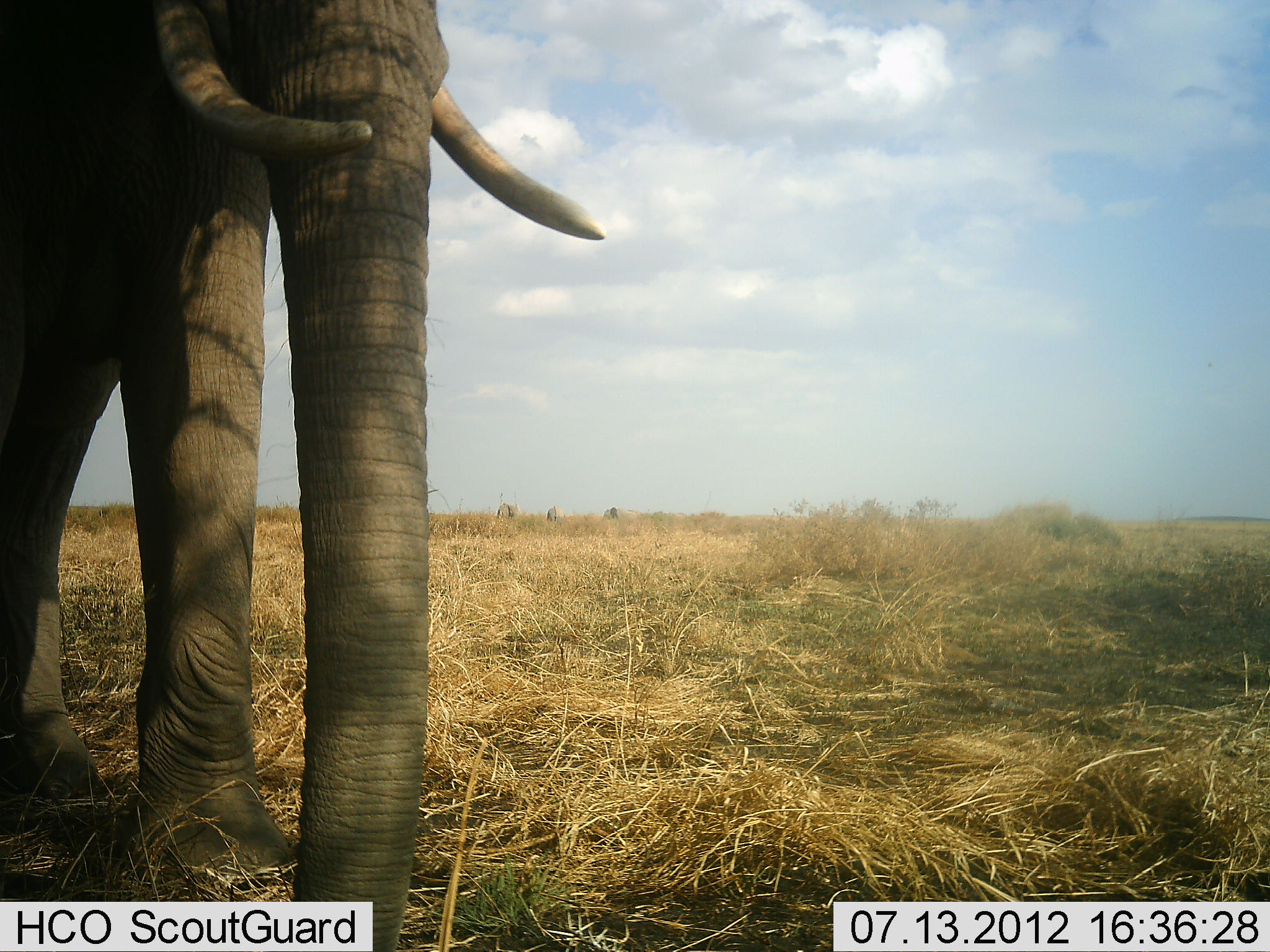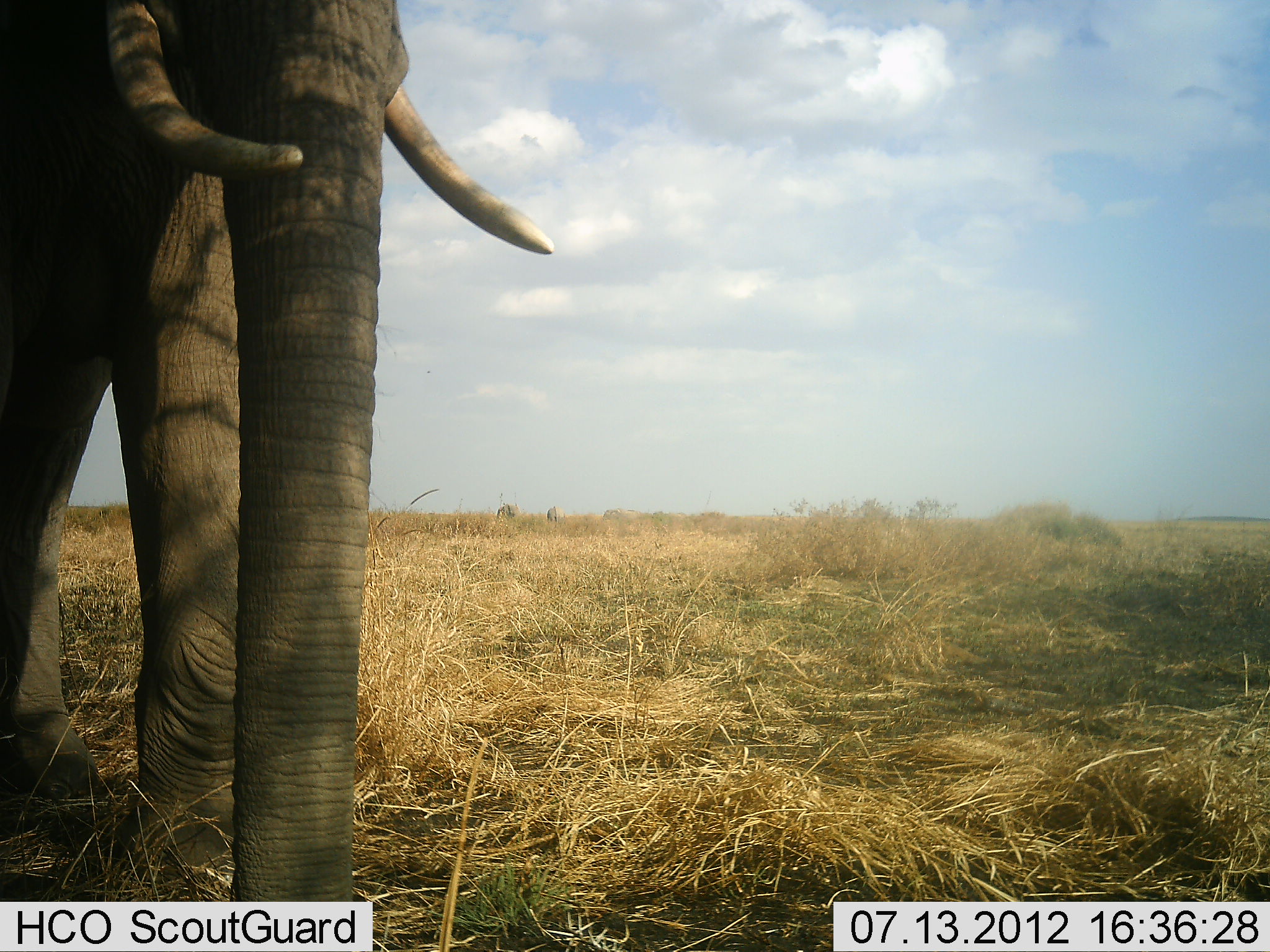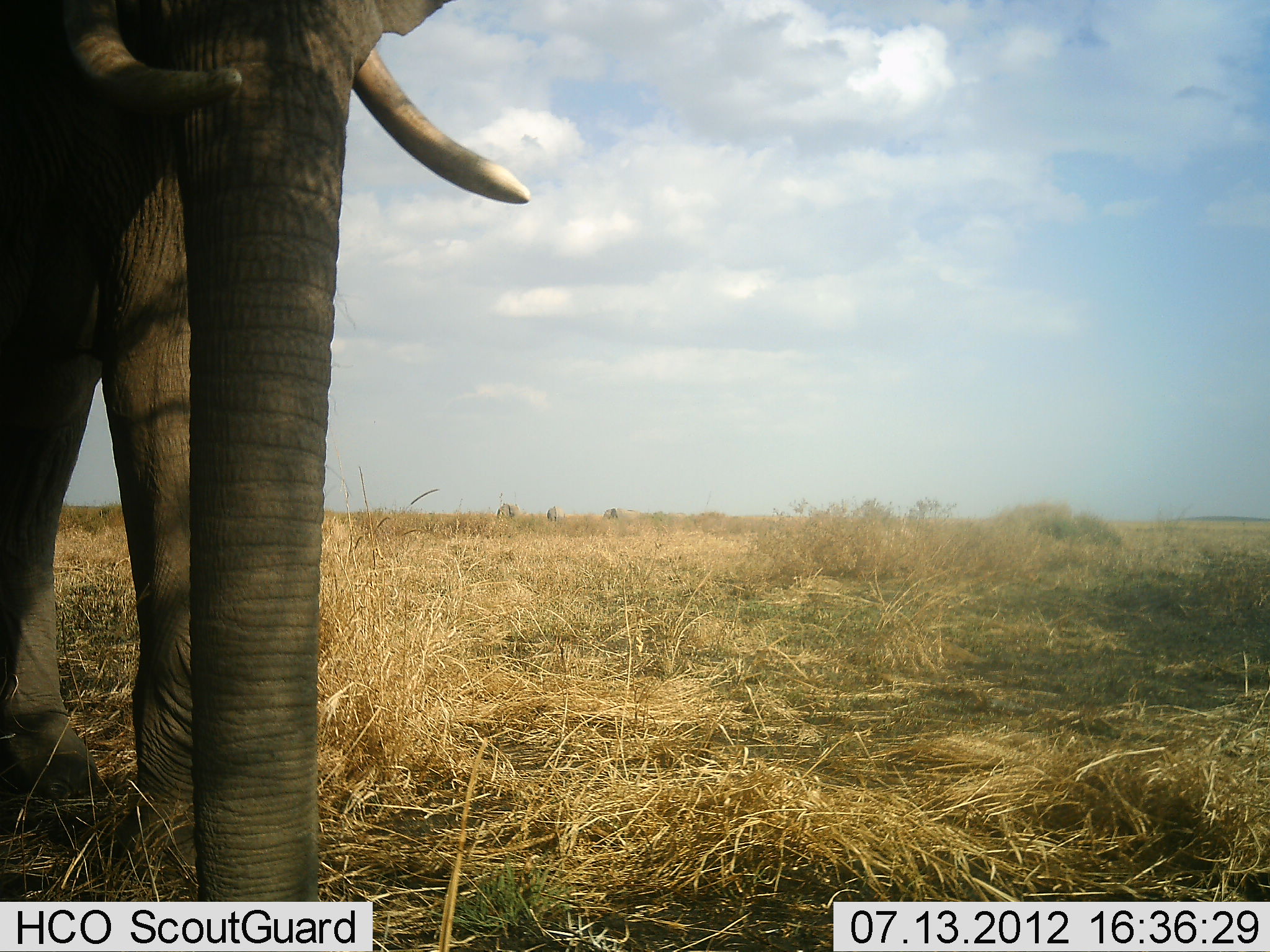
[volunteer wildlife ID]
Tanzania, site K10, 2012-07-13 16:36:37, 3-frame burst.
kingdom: Animalia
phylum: Chordata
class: Mammalia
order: Proboscidea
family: Elephantidae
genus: Loxodonta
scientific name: Loxodonta africana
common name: african bush elephant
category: elephant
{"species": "elephant (african bush elephant) (Loxodonta africana)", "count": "1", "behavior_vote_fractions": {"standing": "90%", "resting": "0%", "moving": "20%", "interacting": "0%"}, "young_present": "0%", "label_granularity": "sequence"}